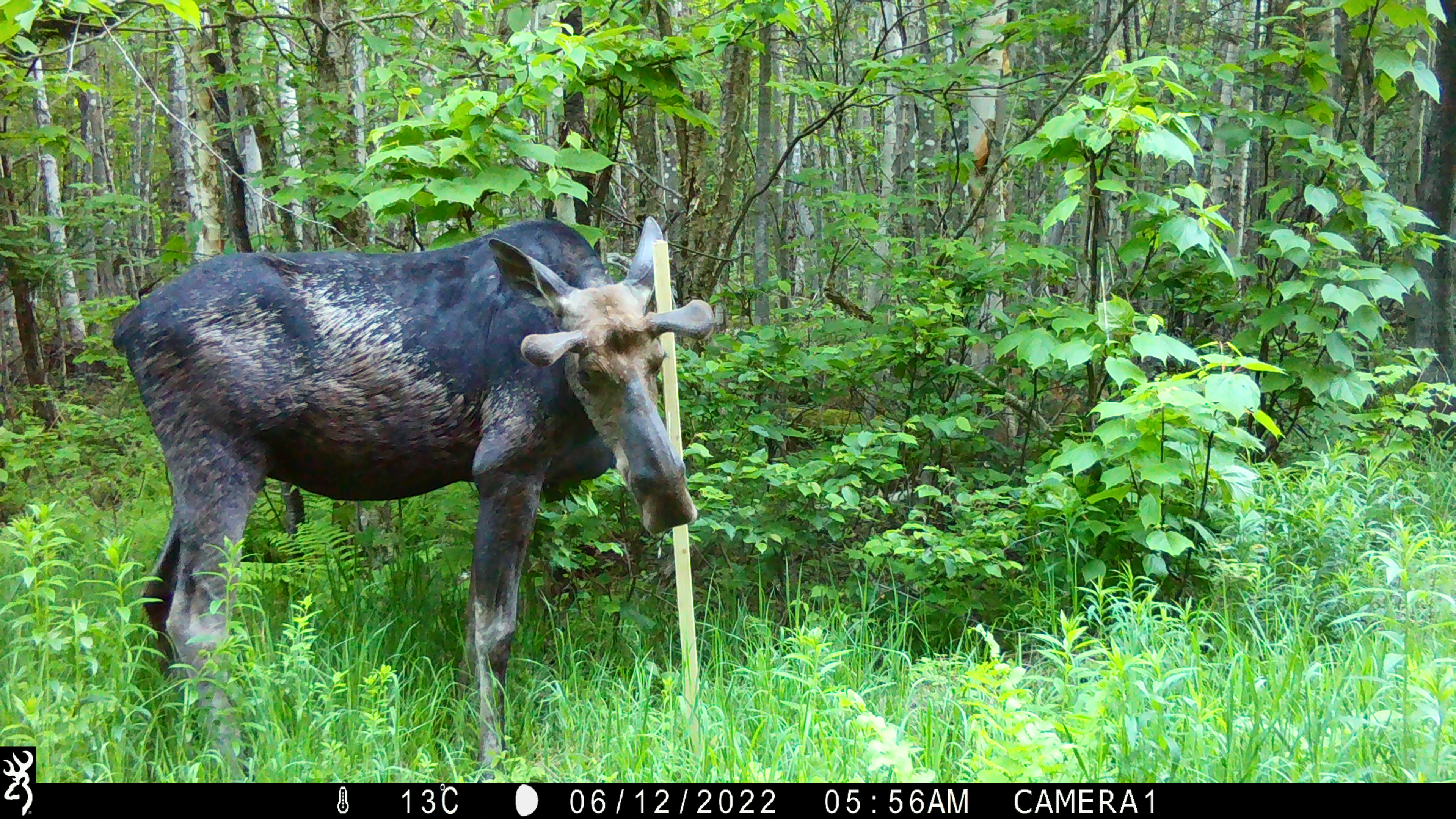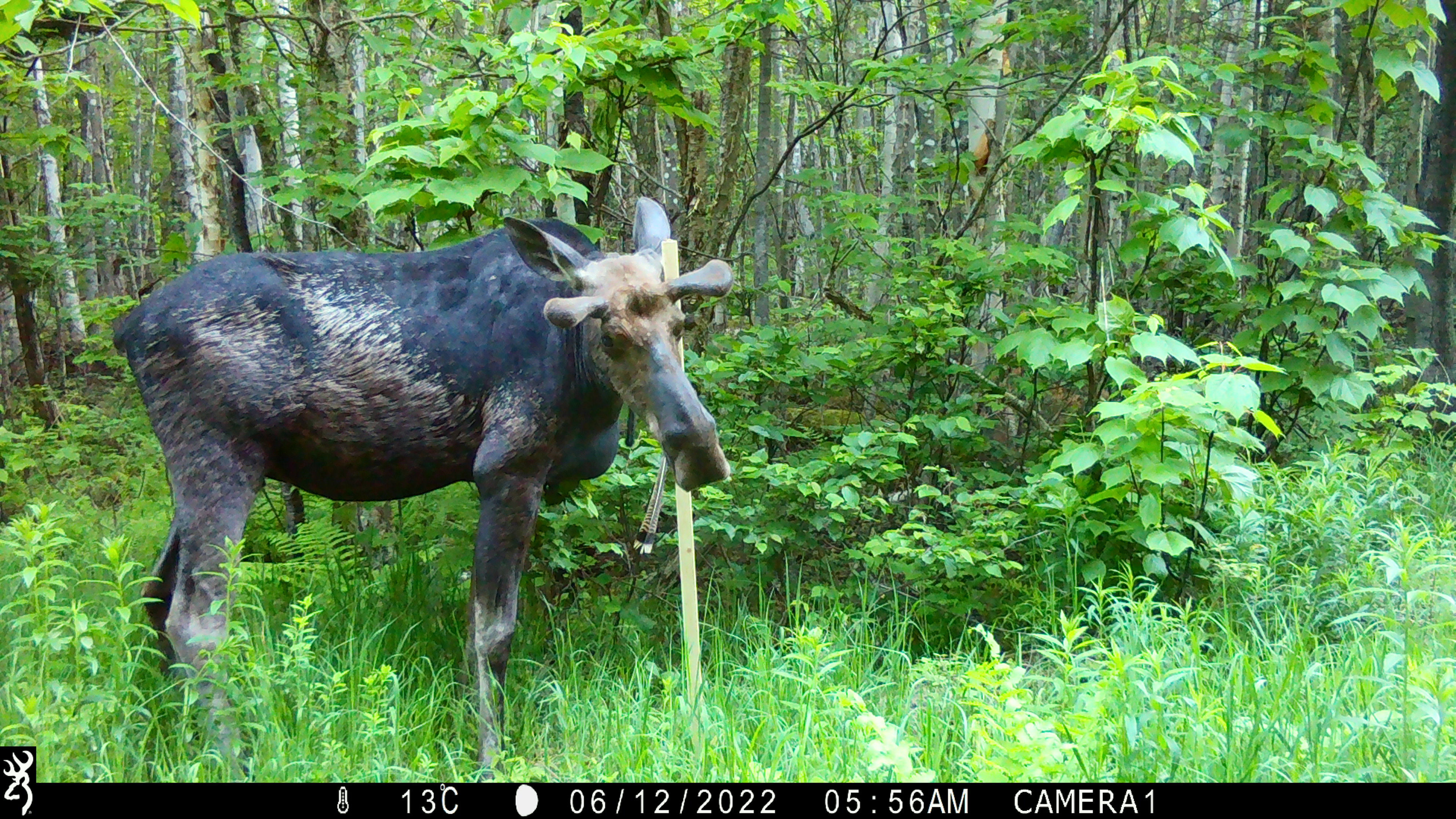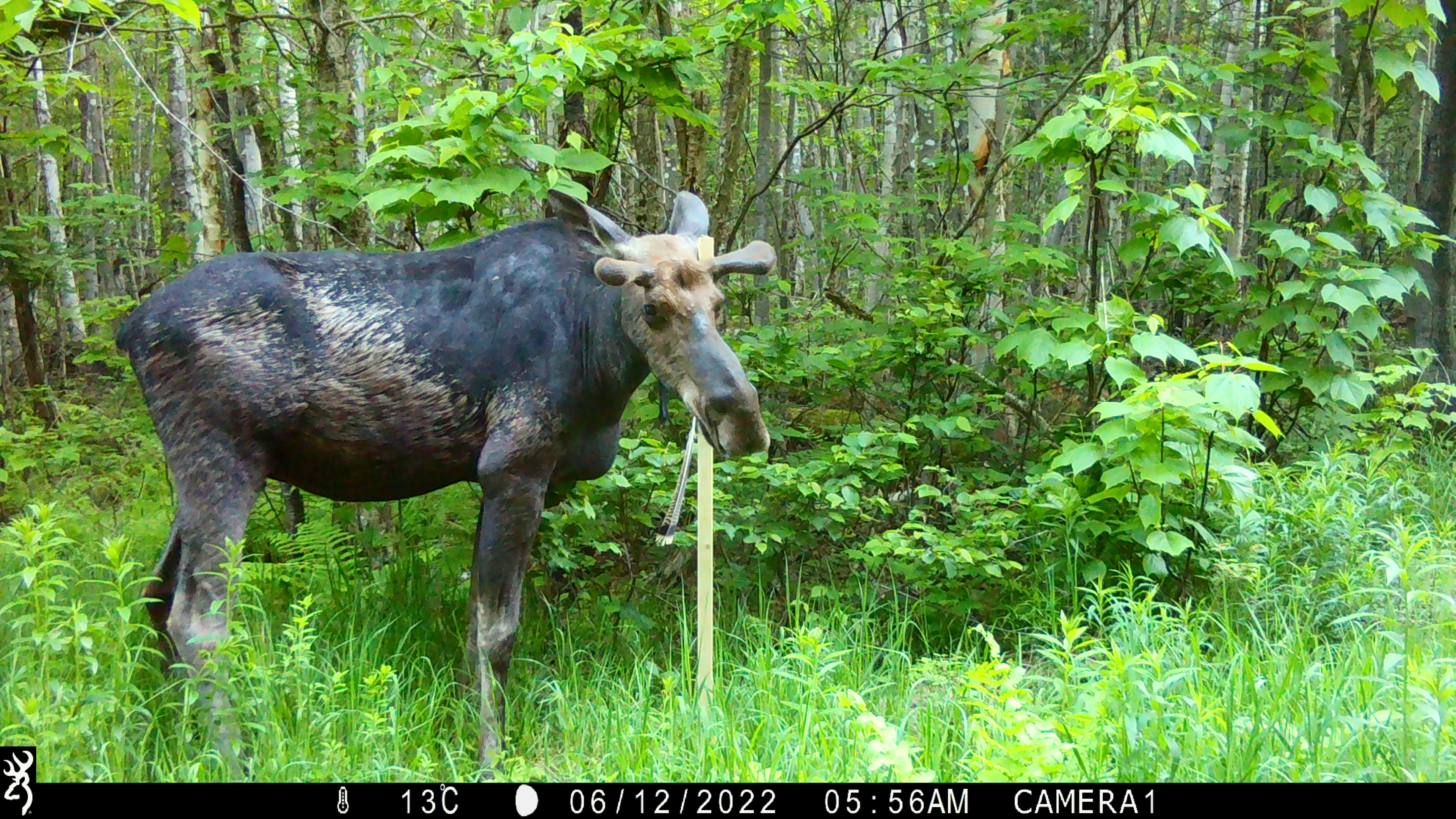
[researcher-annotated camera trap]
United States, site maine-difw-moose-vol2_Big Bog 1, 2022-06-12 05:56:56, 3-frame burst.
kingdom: Animalia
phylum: Chordata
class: Mammalia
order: Artiodactyla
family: Cervidae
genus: Alces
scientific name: Alces alces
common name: moose